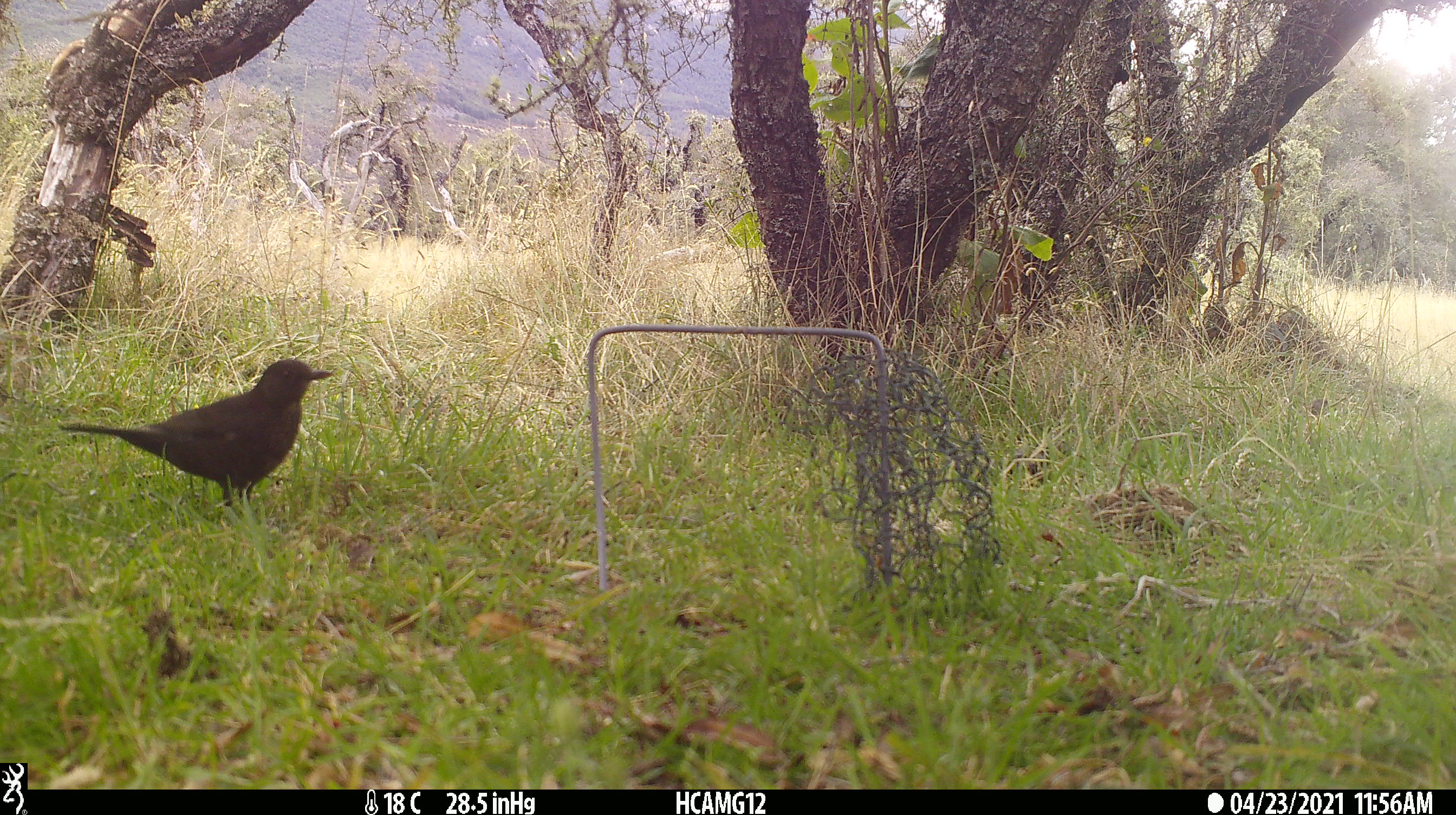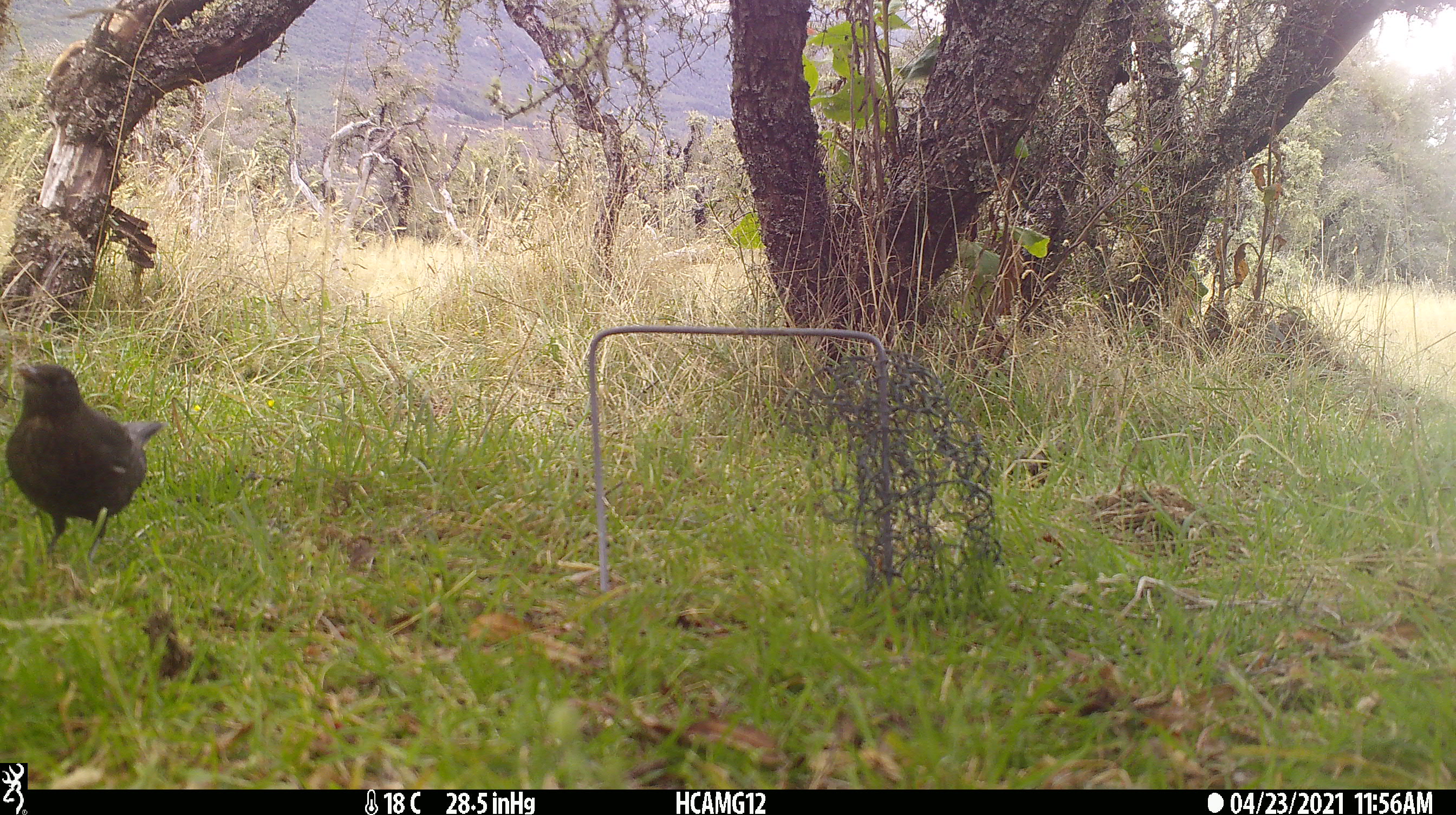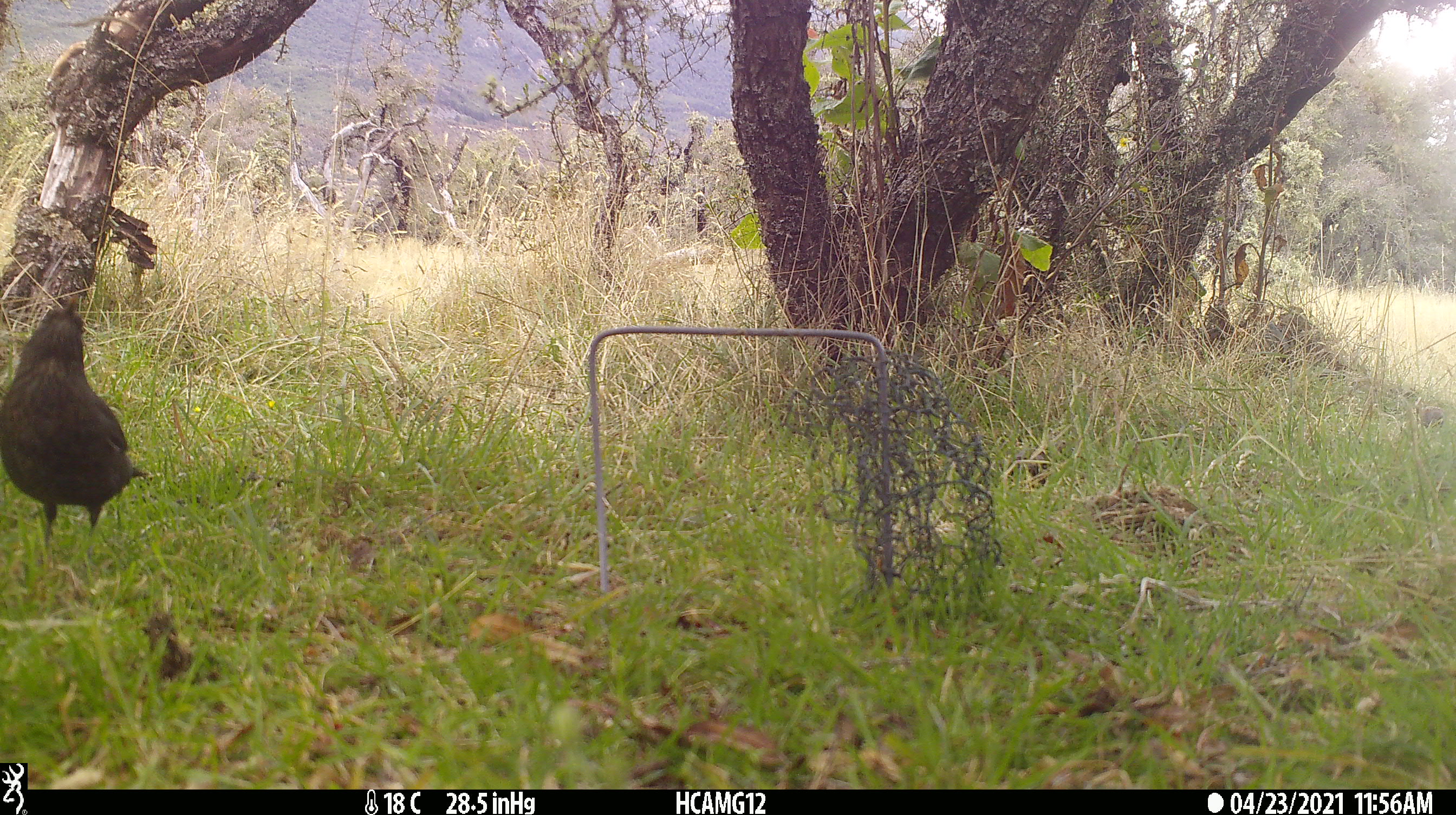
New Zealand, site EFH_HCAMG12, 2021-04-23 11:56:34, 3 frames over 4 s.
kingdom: Animalia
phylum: Chordata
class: Aves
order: Passeriformes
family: Turdidae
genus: Turdus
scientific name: Turdus merula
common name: eurasian blackbird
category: blackbird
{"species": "blackbird (eurasian blackbird) (Turdus merula)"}